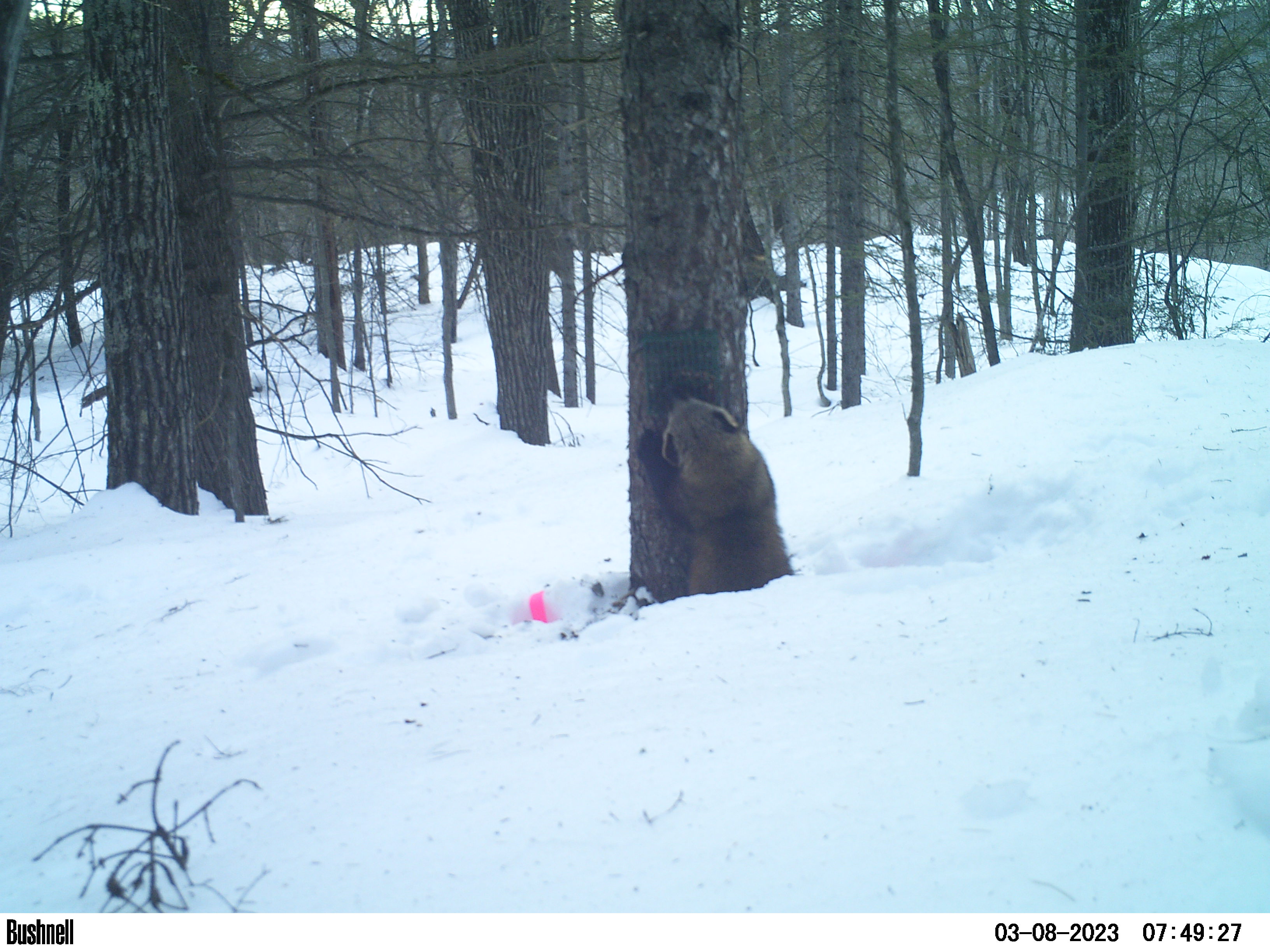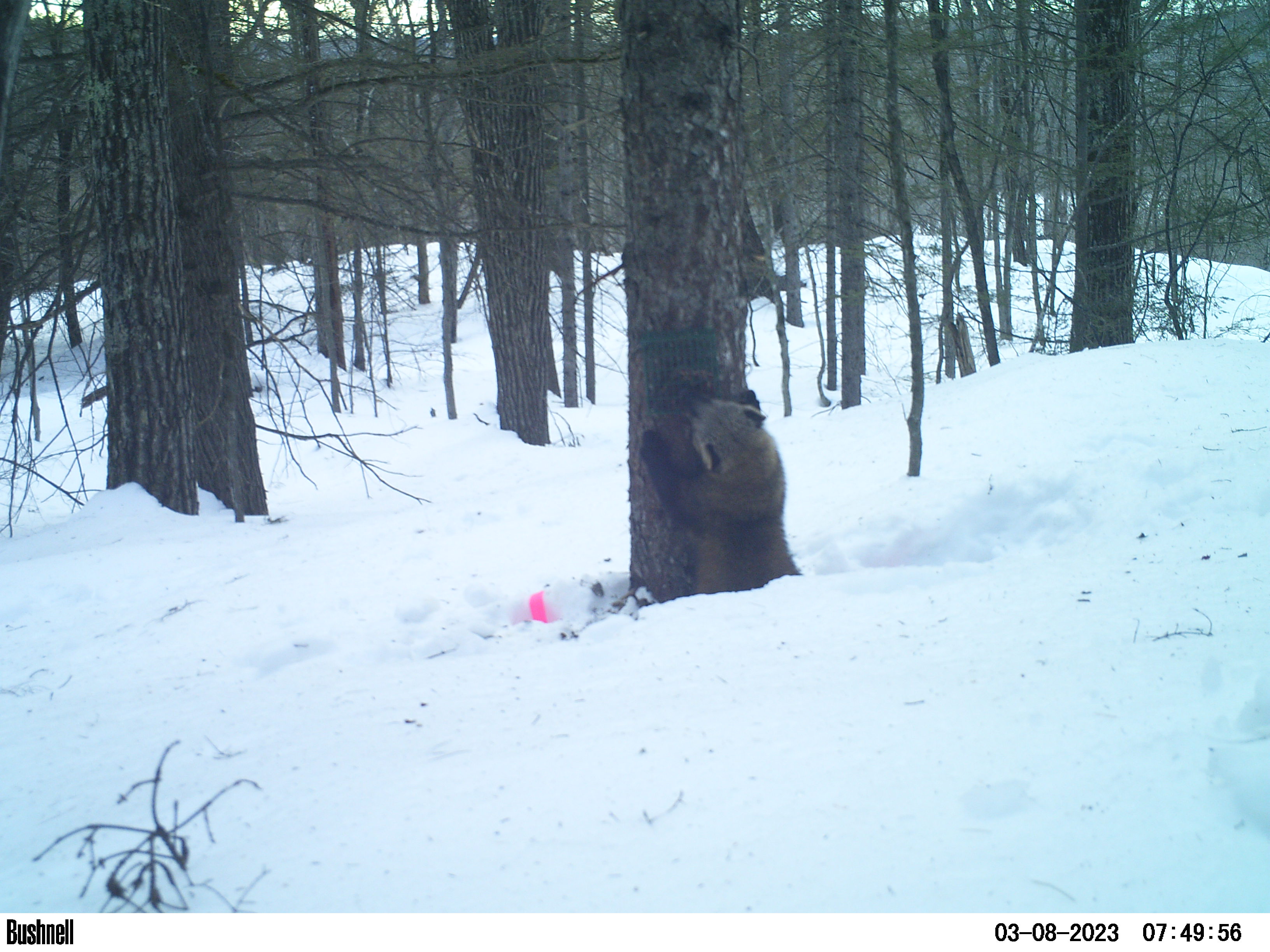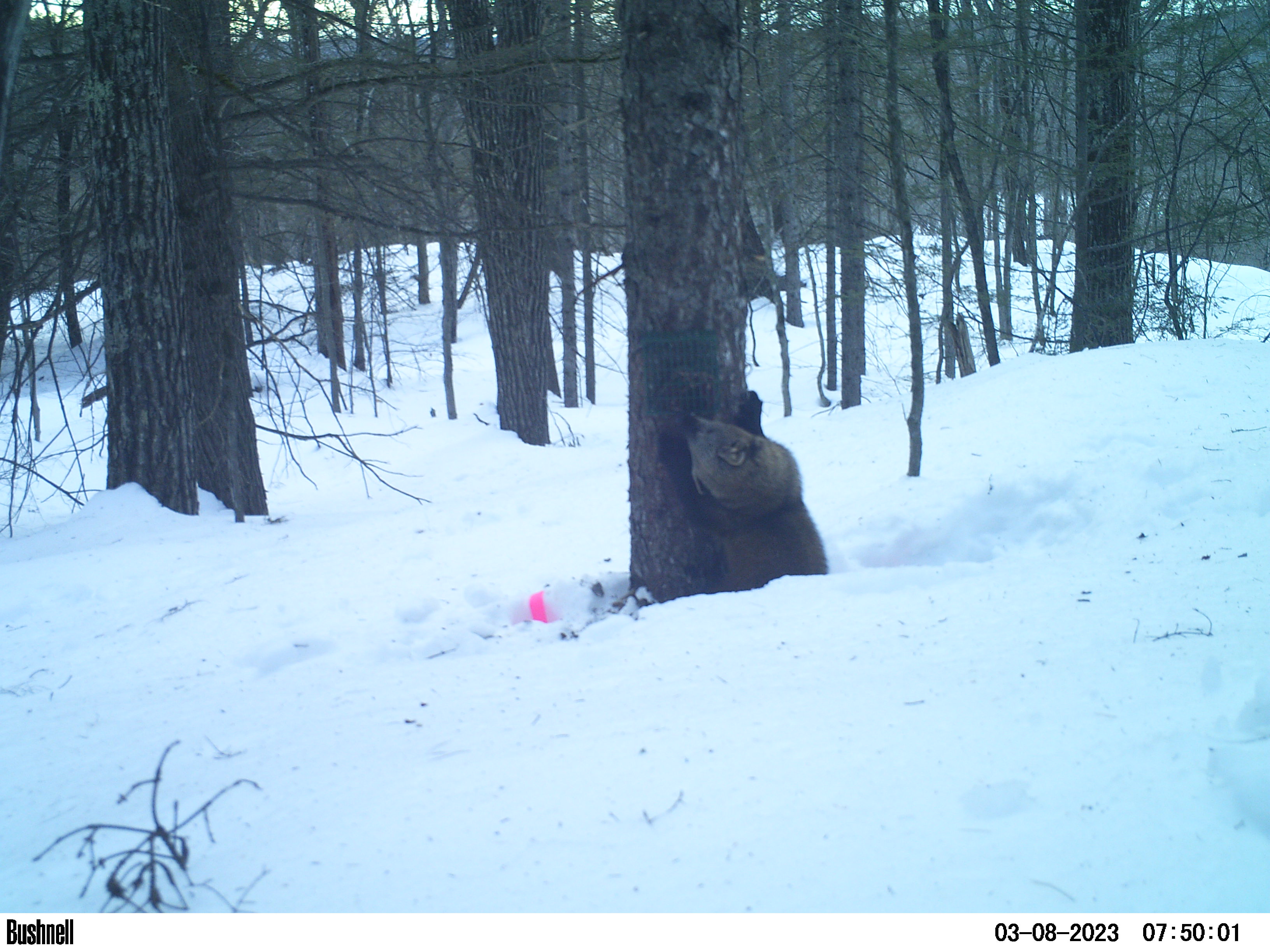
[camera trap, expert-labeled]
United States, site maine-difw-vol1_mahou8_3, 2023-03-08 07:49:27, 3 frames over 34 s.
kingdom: Animalia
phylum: Chordata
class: Mammalia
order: Carnivora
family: Mustelidae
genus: Pekania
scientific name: Pekania pennanti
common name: fisher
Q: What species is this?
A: Fisher (Pekania pennanti).